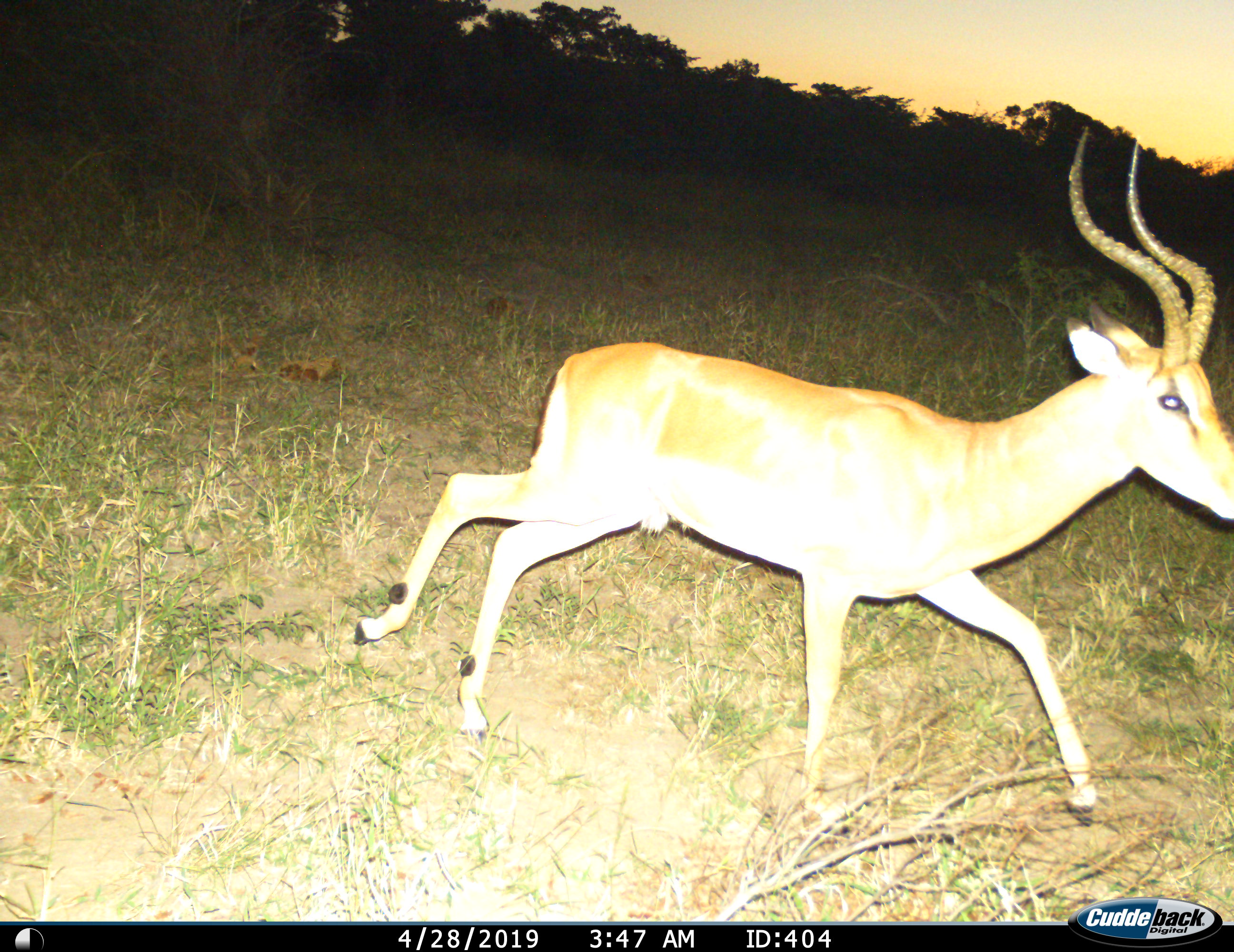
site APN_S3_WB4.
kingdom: Animalia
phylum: Chordata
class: Mammalia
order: Artiodactyla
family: Bovidae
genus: Aepyceros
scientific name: Aepyceros melampus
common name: impala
Impala (Aepyceros melampus), count 1. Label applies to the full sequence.